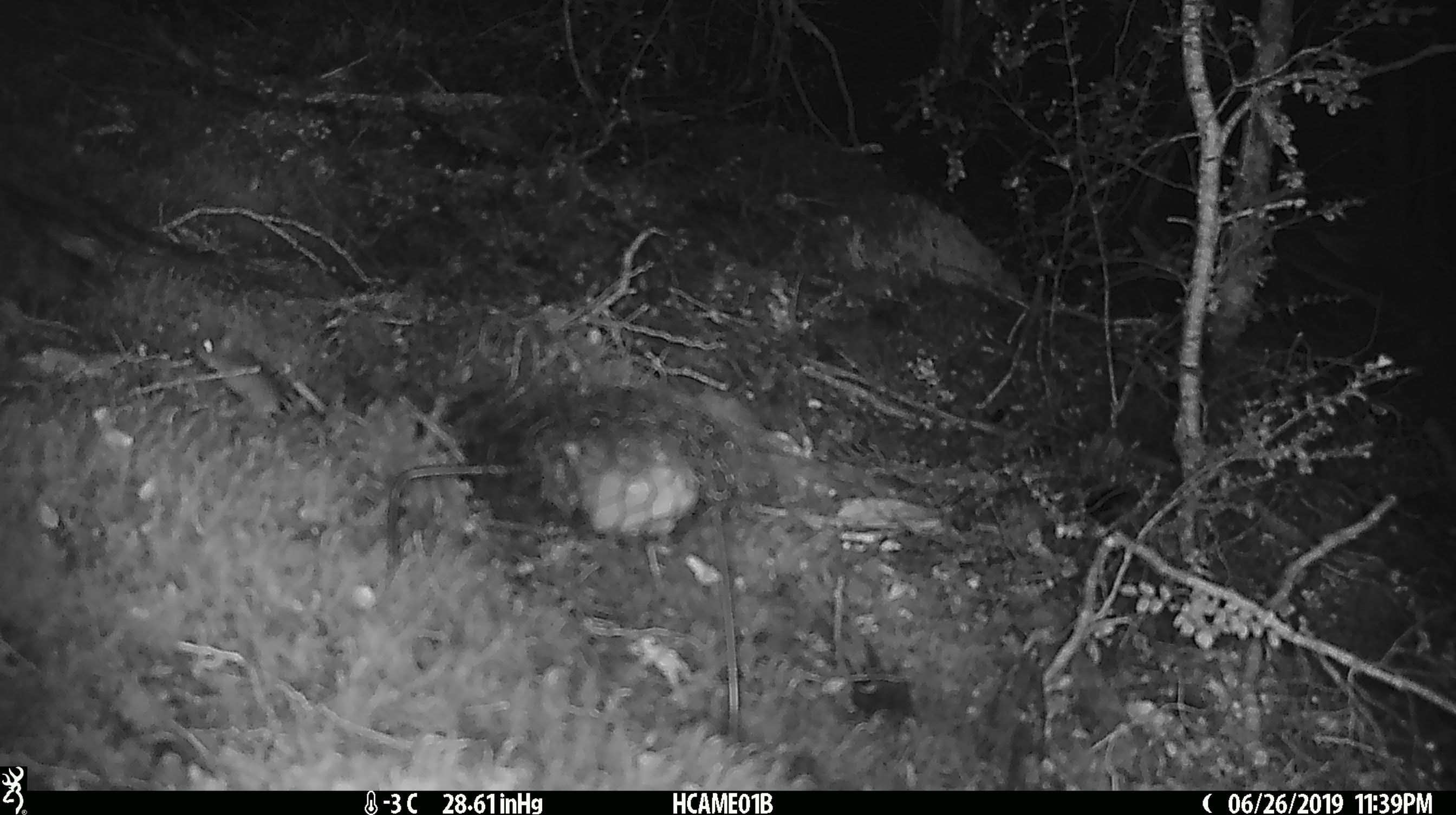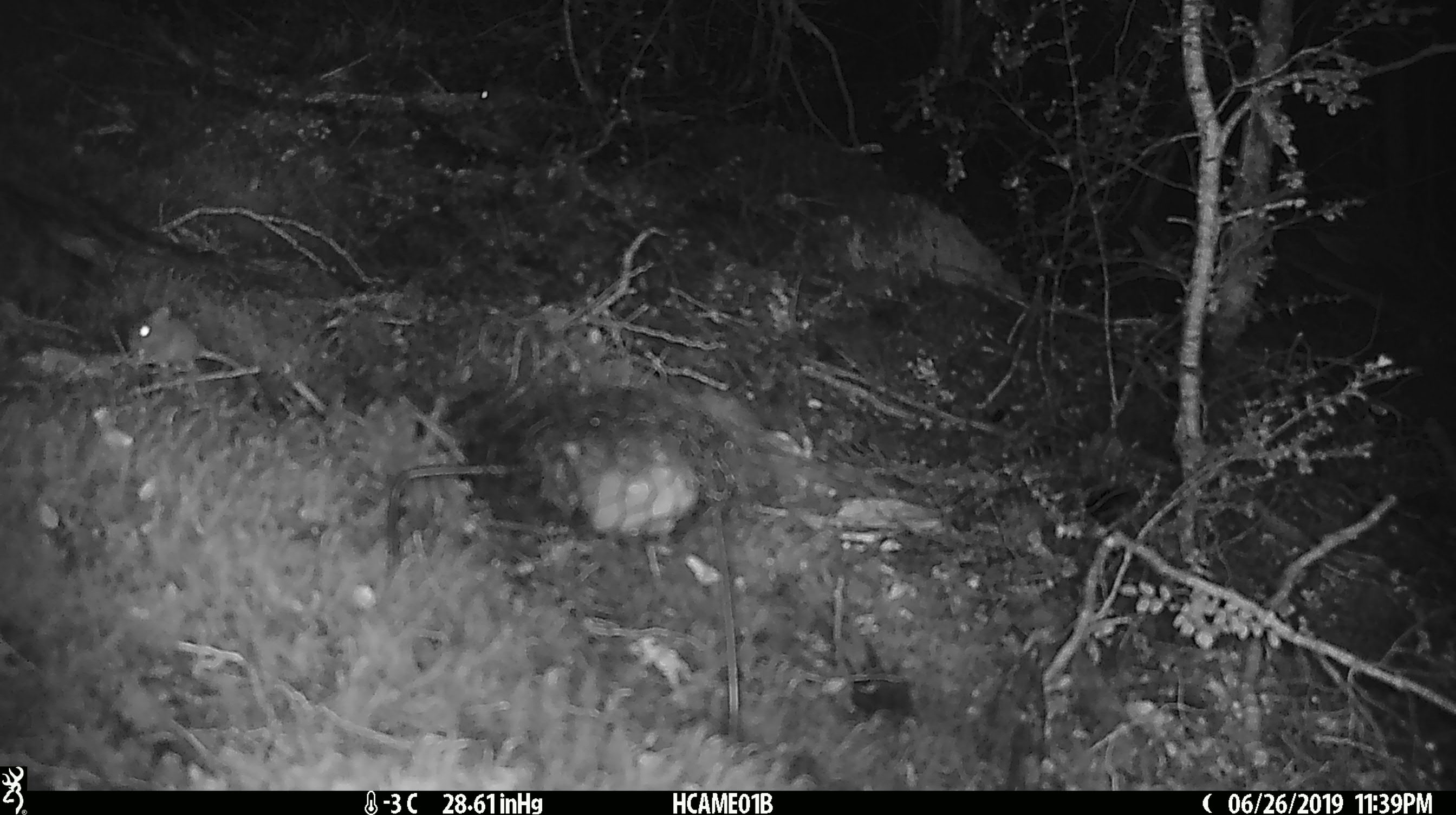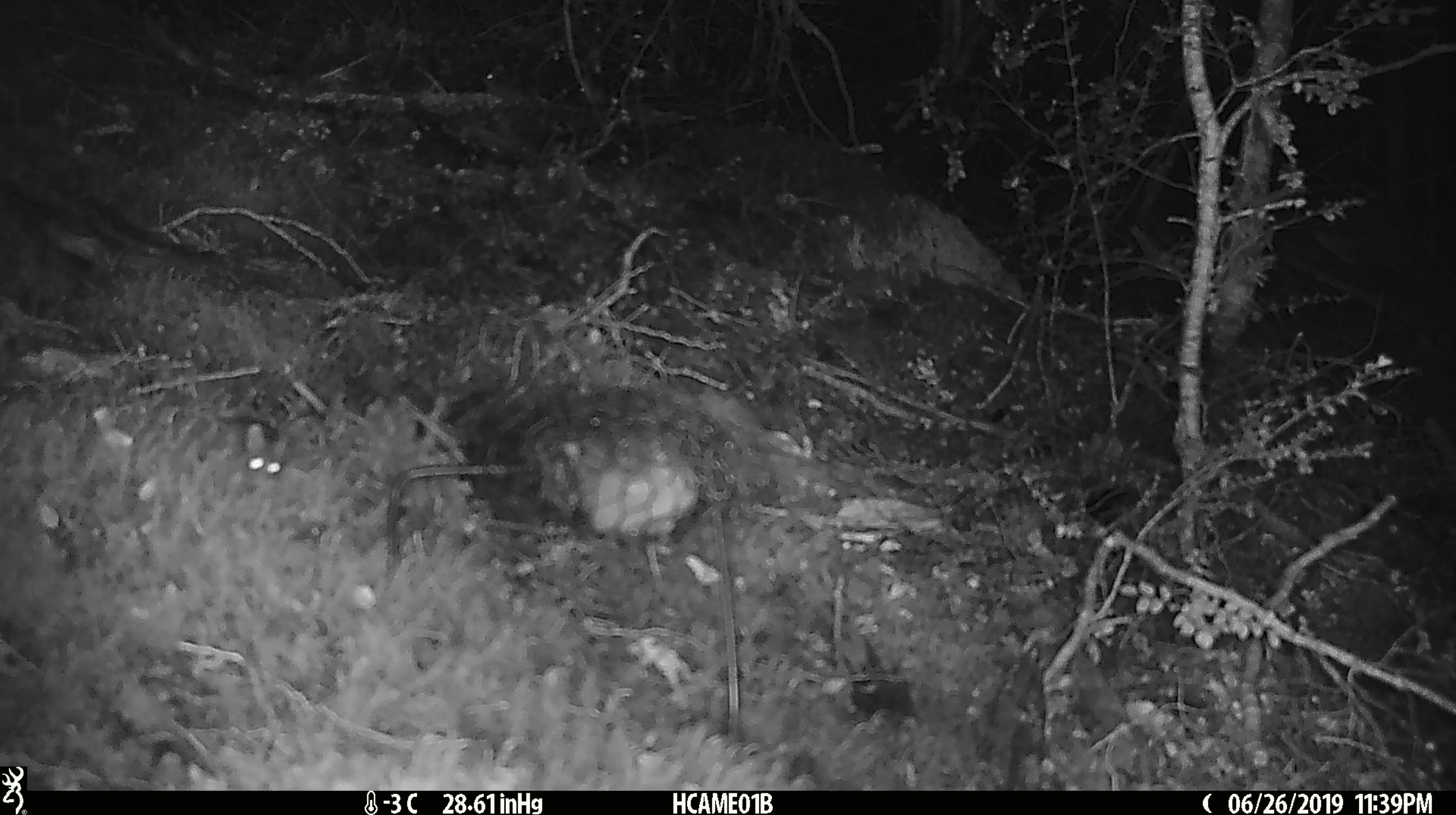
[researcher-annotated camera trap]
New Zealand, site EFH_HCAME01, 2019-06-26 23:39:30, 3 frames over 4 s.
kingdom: Animalia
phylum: Chordata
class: Mammalia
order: Rodentia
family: Muridae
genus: Mus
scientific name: Mus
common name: mouse